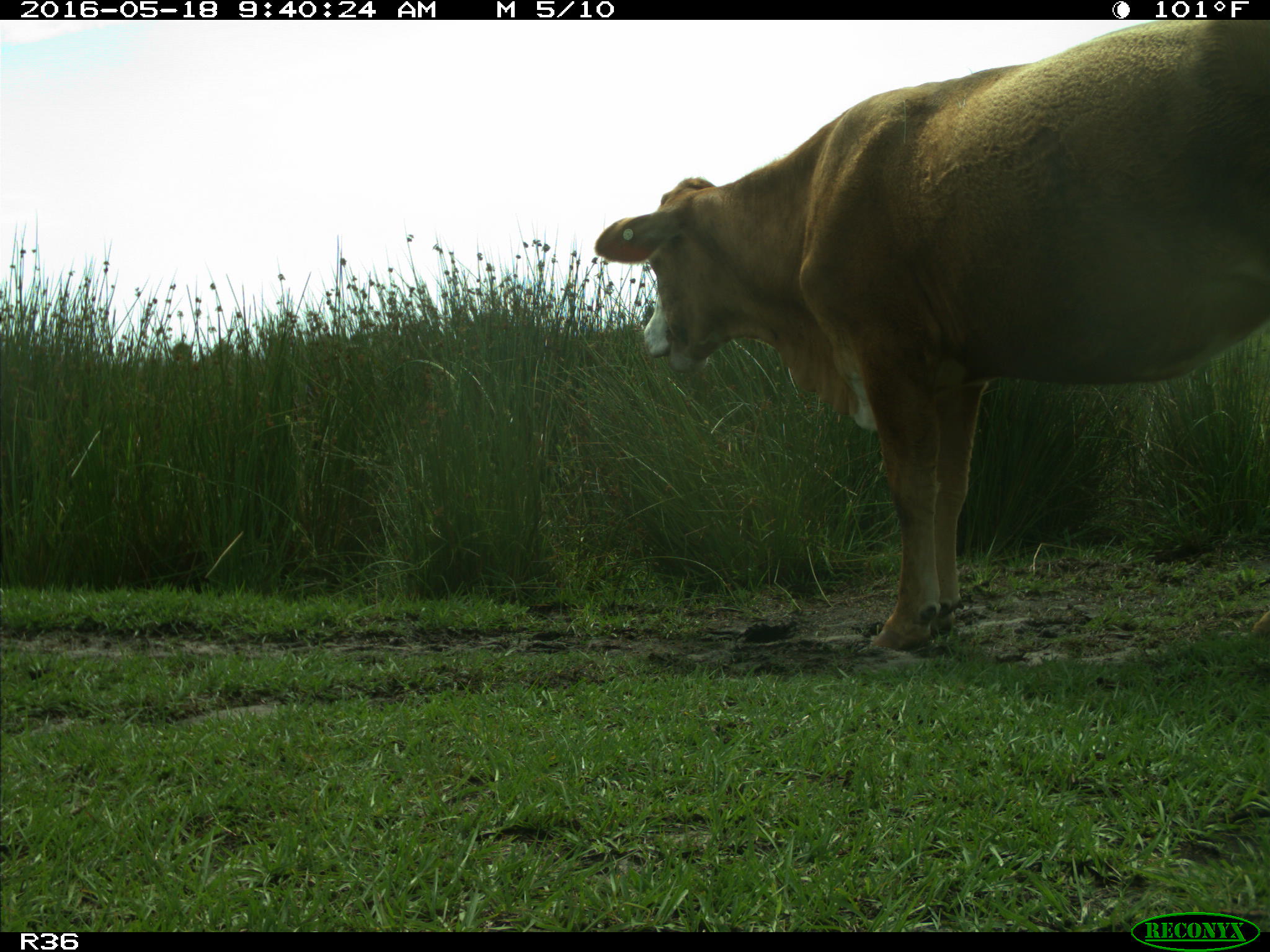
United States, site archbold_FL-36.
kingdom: Animalia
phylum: Chordata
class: Mammalia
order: Artiodactyla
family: Bovidae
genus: Bos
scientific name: Bos taurus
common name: domestic cow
Bos taurus (domestic cow).